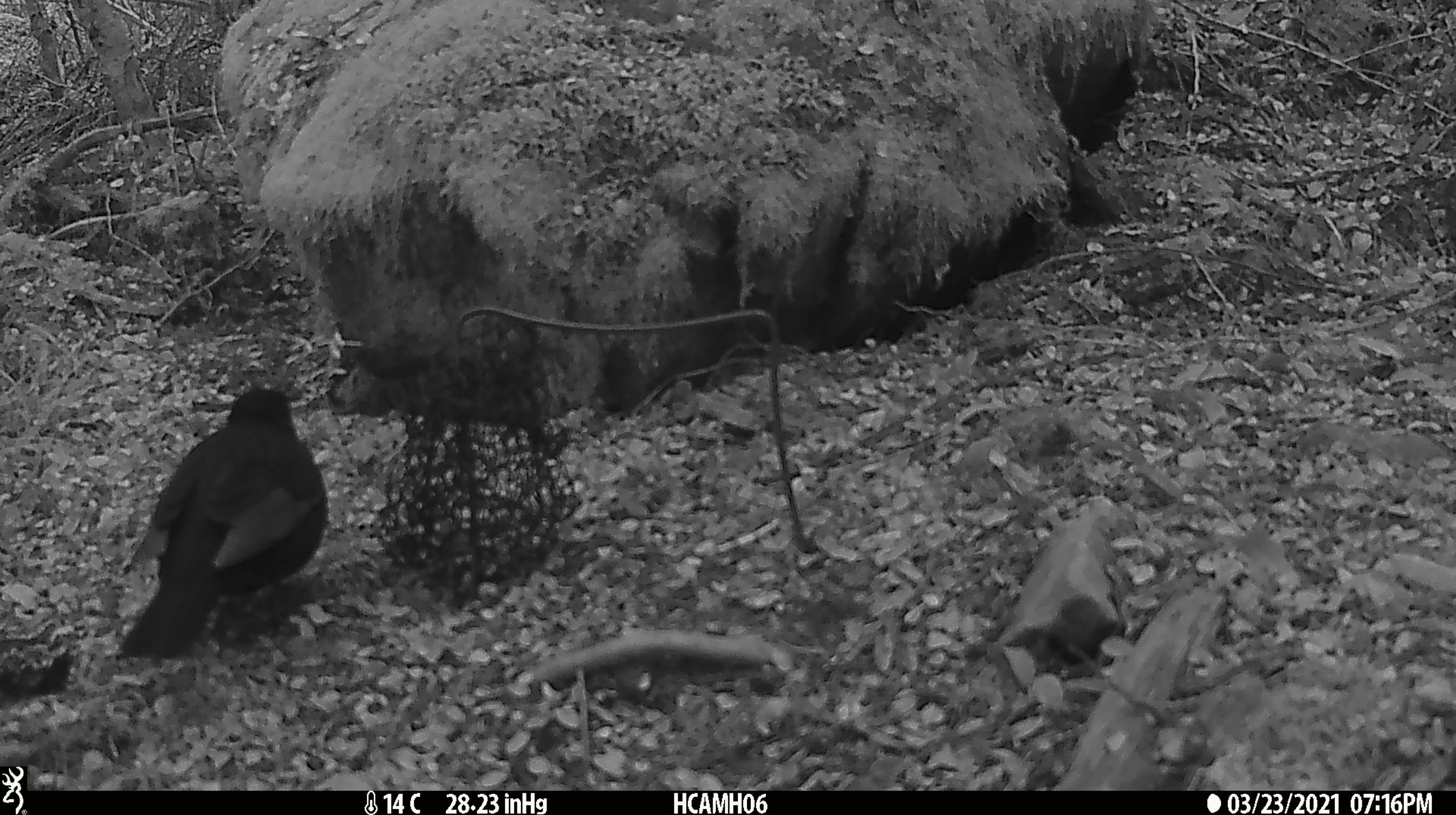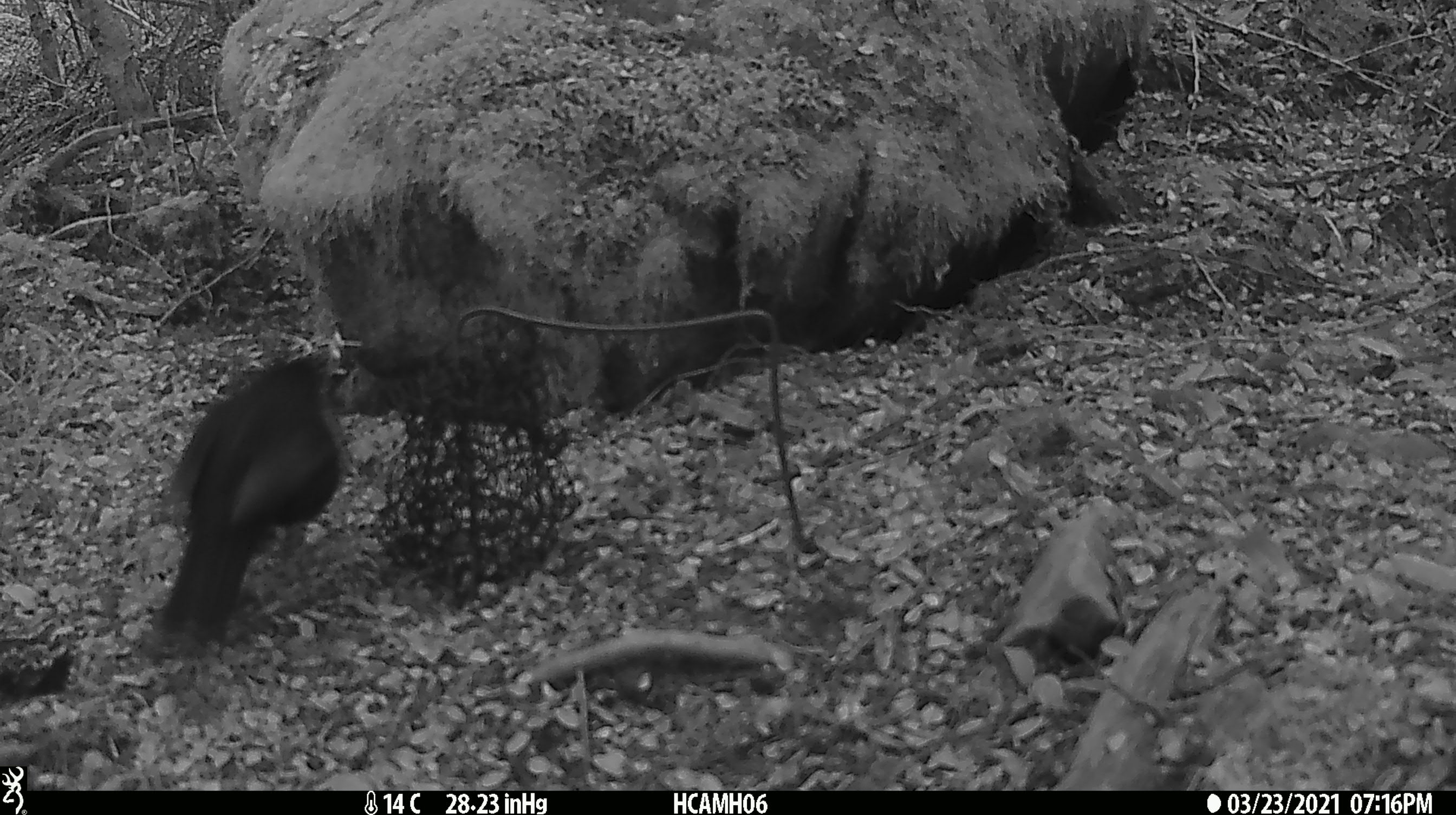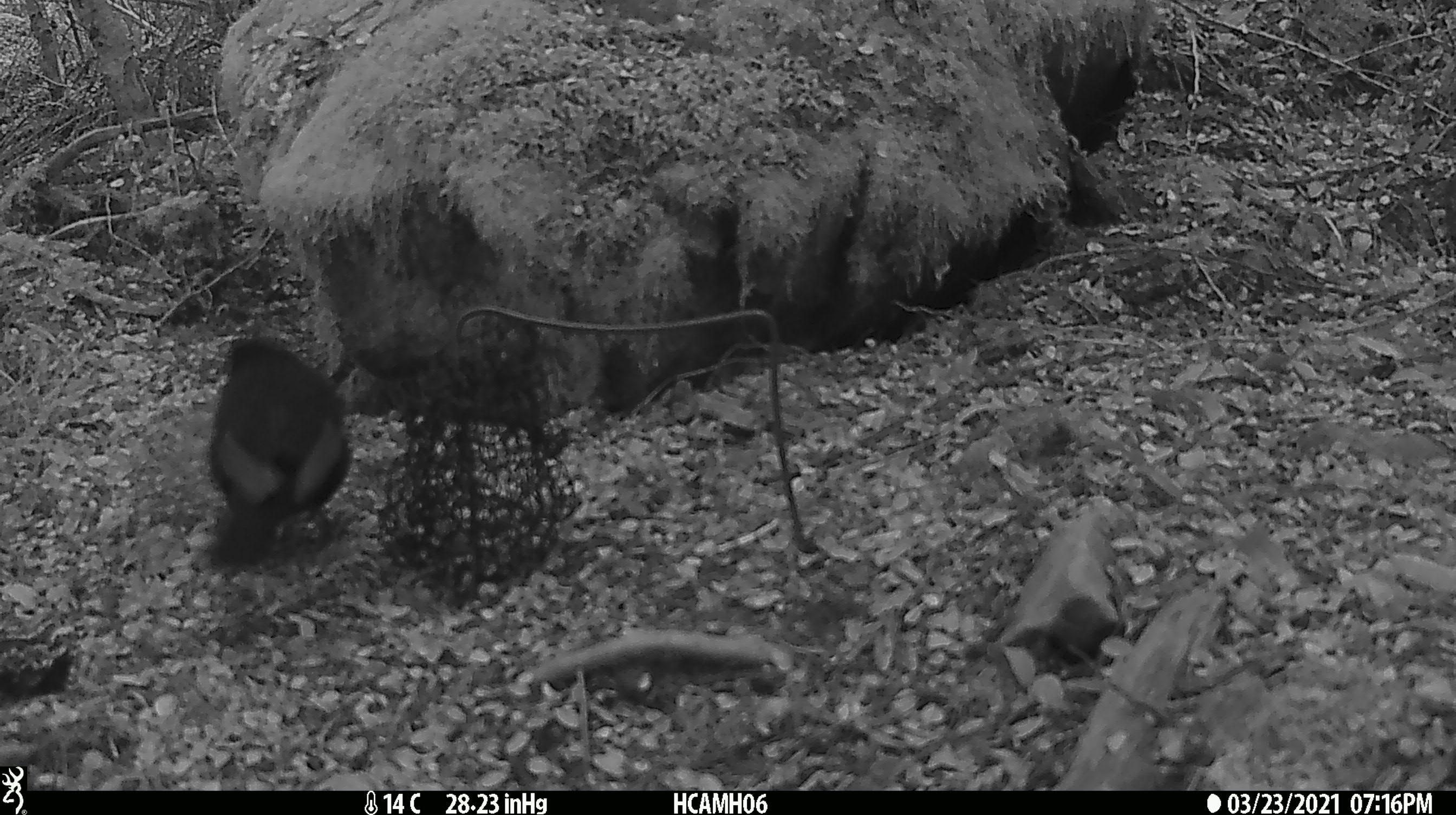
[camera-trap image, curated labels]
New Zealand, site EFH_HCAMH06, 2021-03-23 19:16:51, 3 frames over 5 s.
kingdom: Animalia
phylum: Chordata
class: Aves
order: Passeriformes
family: Turdidae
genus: Turdus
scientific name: Turdus merula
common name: eurasian blackbird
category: blackbird